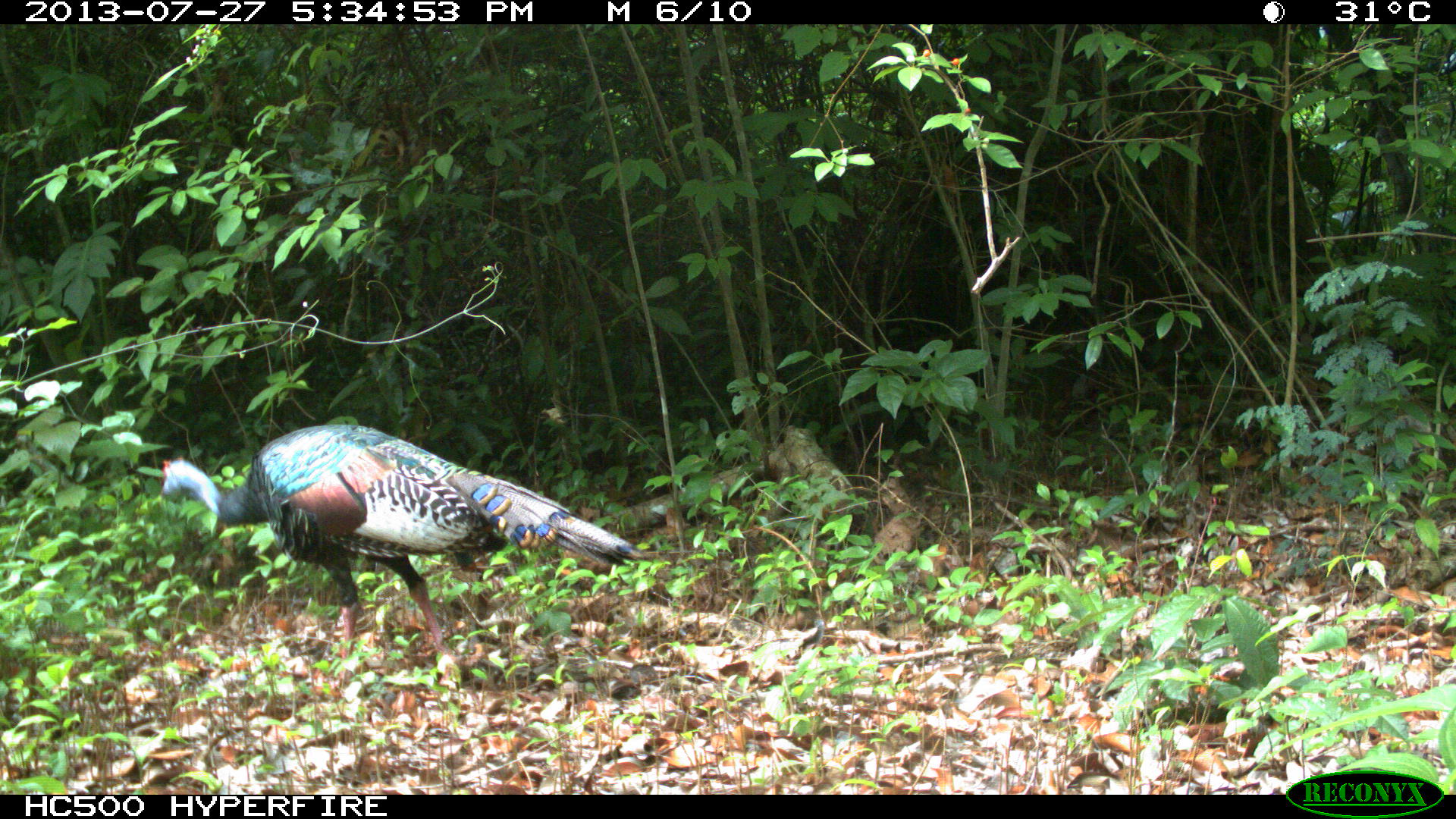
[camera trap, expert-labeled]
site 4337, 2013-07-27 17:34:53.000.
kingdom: Animalia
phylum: Chordata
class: Aves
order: Galliformes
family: Phasianidae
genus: Meleagris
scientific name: Meleagris ocellata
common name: ocellated turkey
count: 1